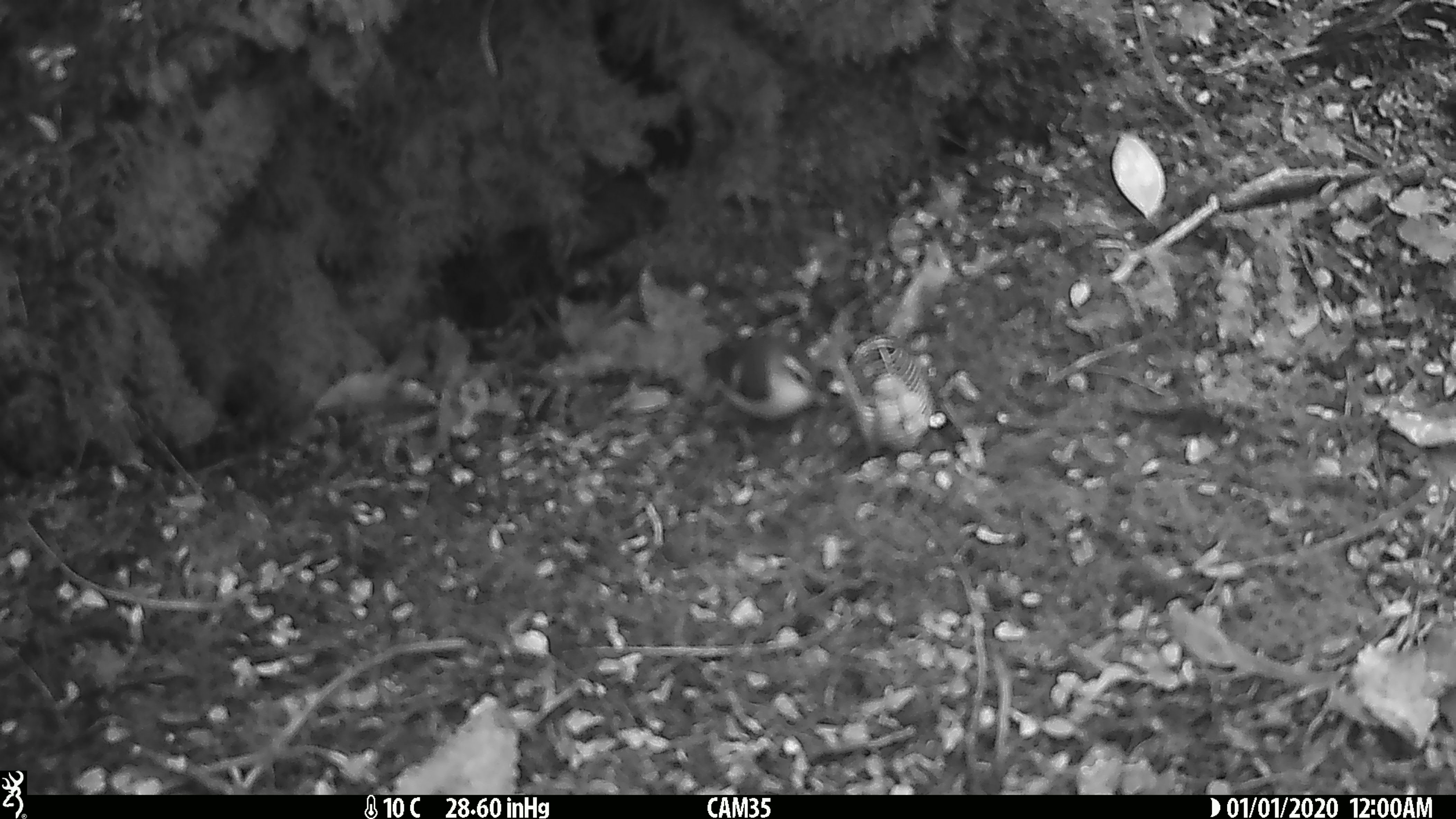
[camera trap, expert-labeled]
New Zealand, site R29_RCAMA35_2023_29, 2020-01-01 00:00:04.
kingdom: Animalia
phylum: Chordata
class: Aves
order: Passeriformes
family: Acanthisittidae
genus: Acanthisitta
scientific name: Acanthisitta chloris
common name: rifleman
Rifleman (Acanthisitta chloris).